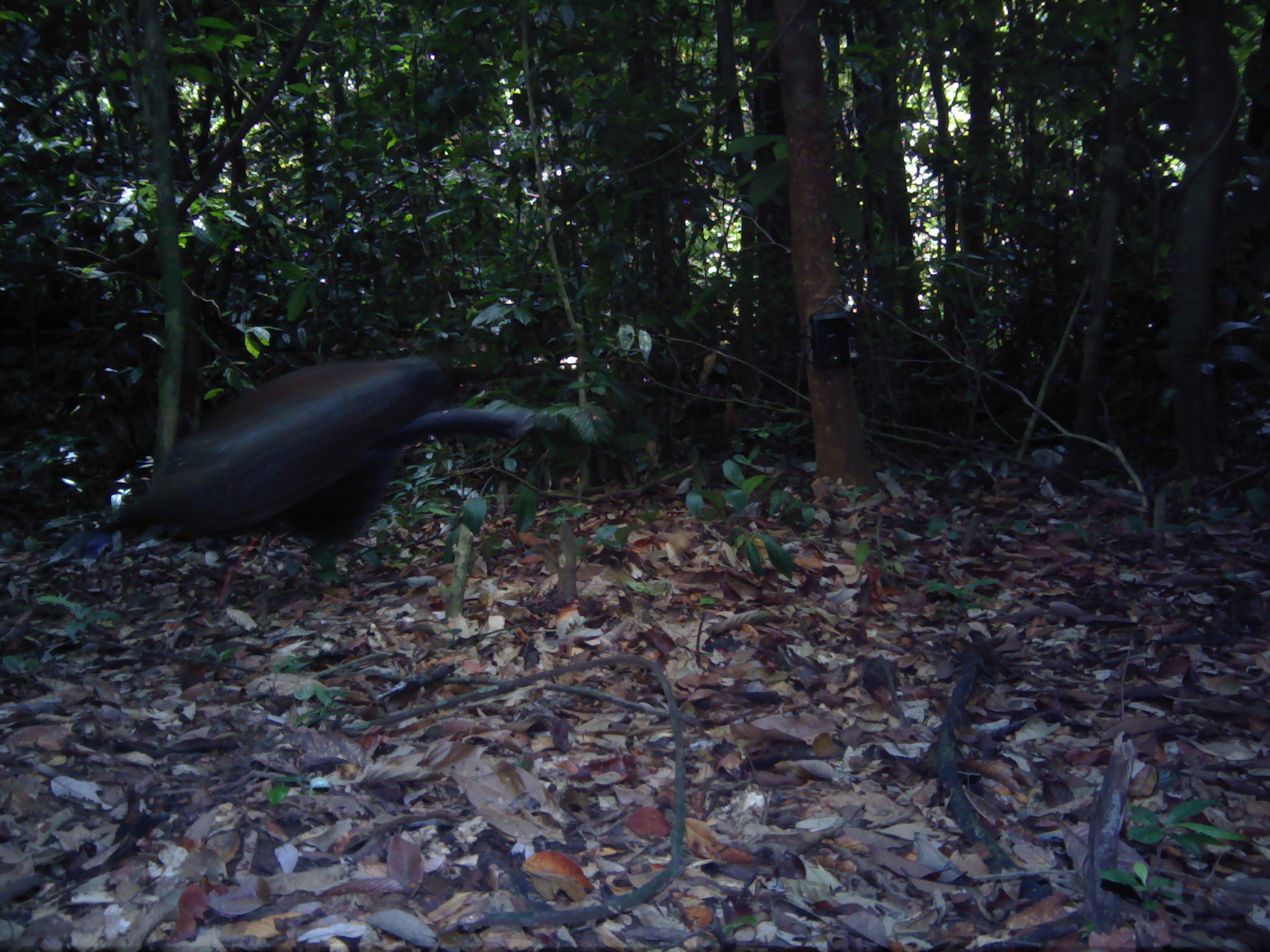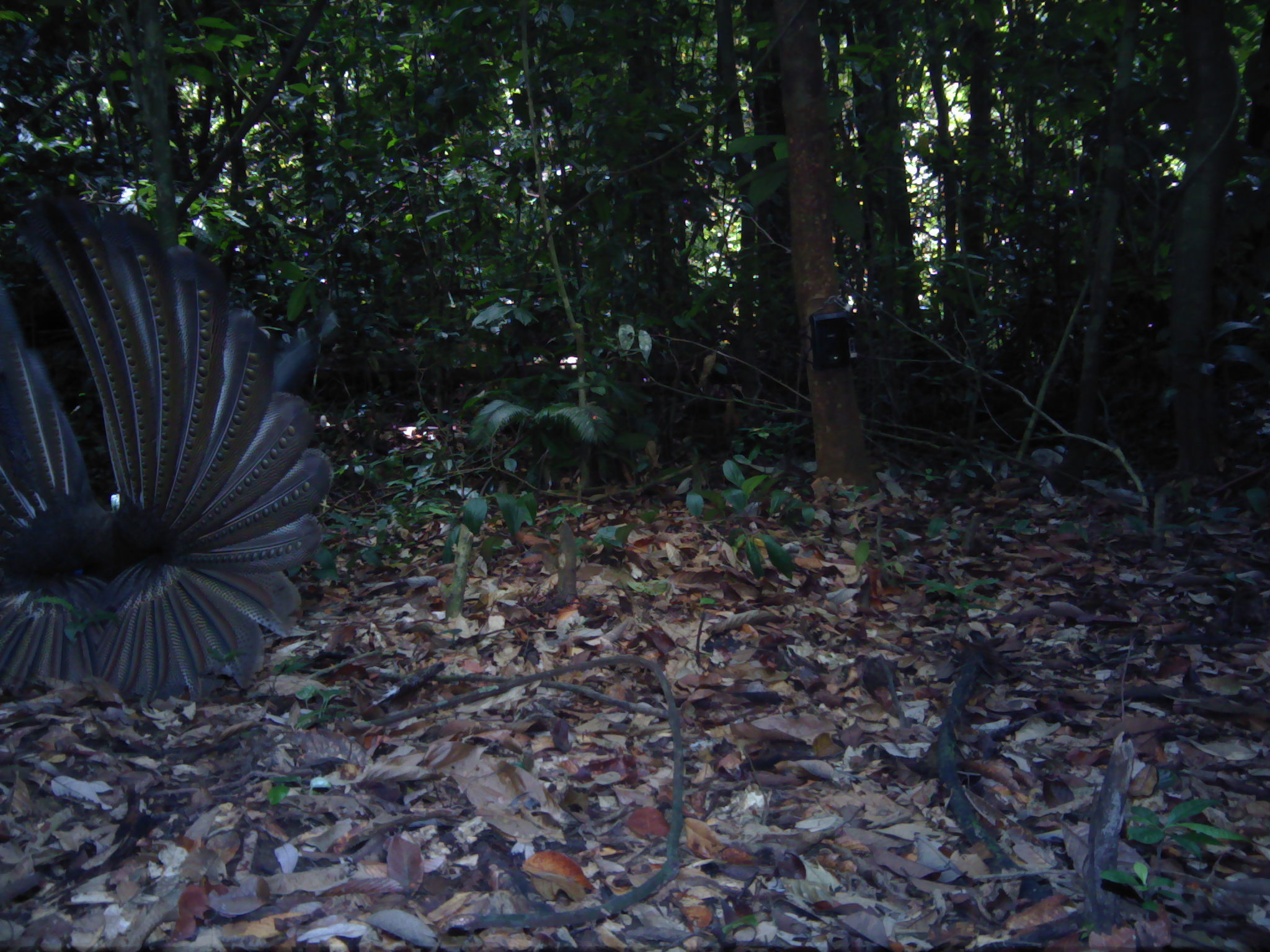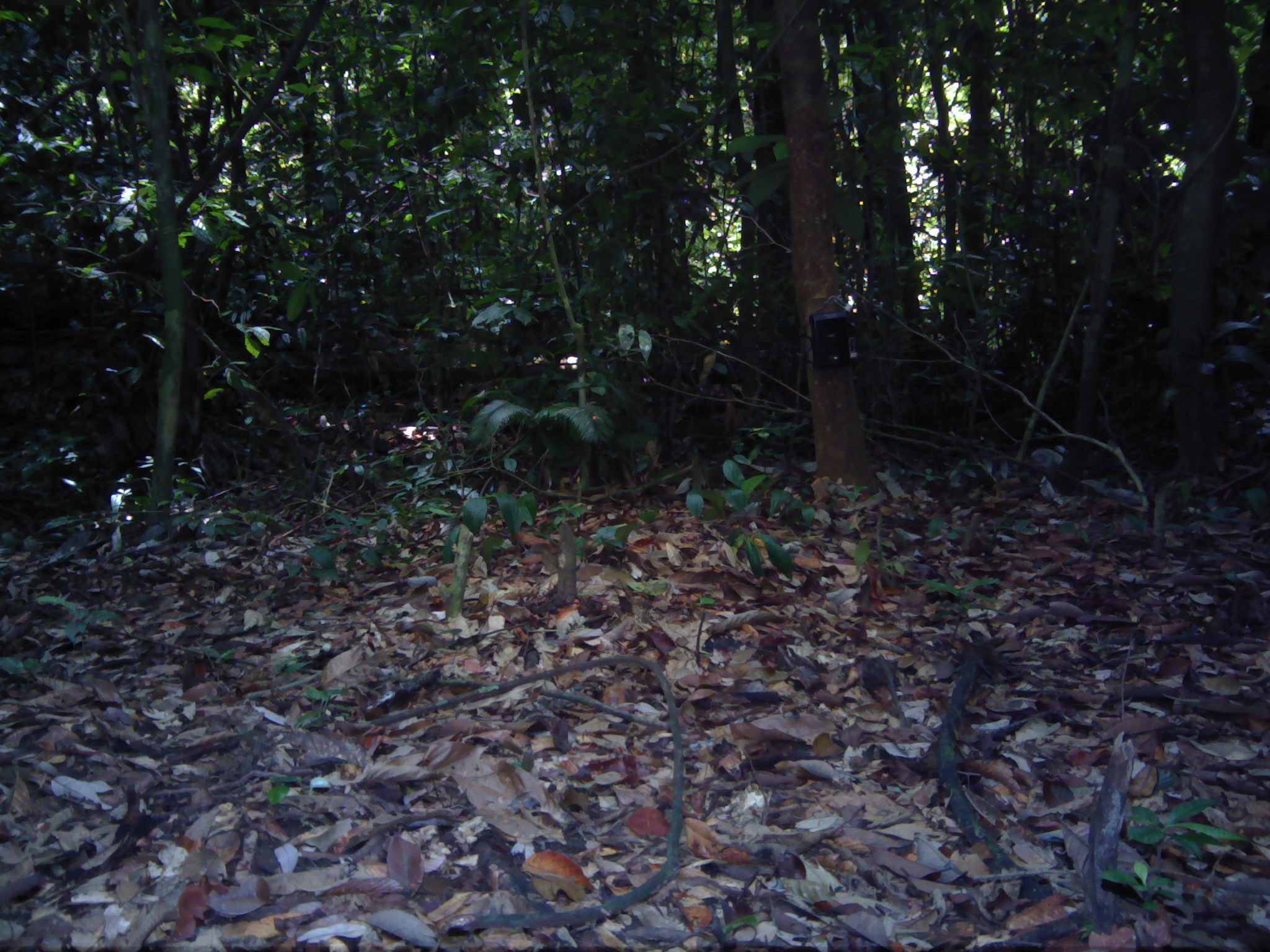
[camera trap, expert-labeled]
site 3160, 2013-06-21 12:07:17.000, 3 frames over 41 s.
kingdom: Animalia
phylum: Chordata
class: Aves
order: Galliformes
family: Phasianidae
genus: Argusianus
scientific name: Argusianus argus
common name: great argus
Argusianus argus (great argus), count 1.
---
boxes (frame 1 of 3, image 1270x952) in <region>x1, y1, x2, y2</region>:
argusianus argus: <region>44, 353, 565, 614</region>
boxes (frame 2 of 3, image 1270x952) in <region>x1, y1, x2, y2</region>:
argusianus argus: <region>0, 184, 333, 707</region>